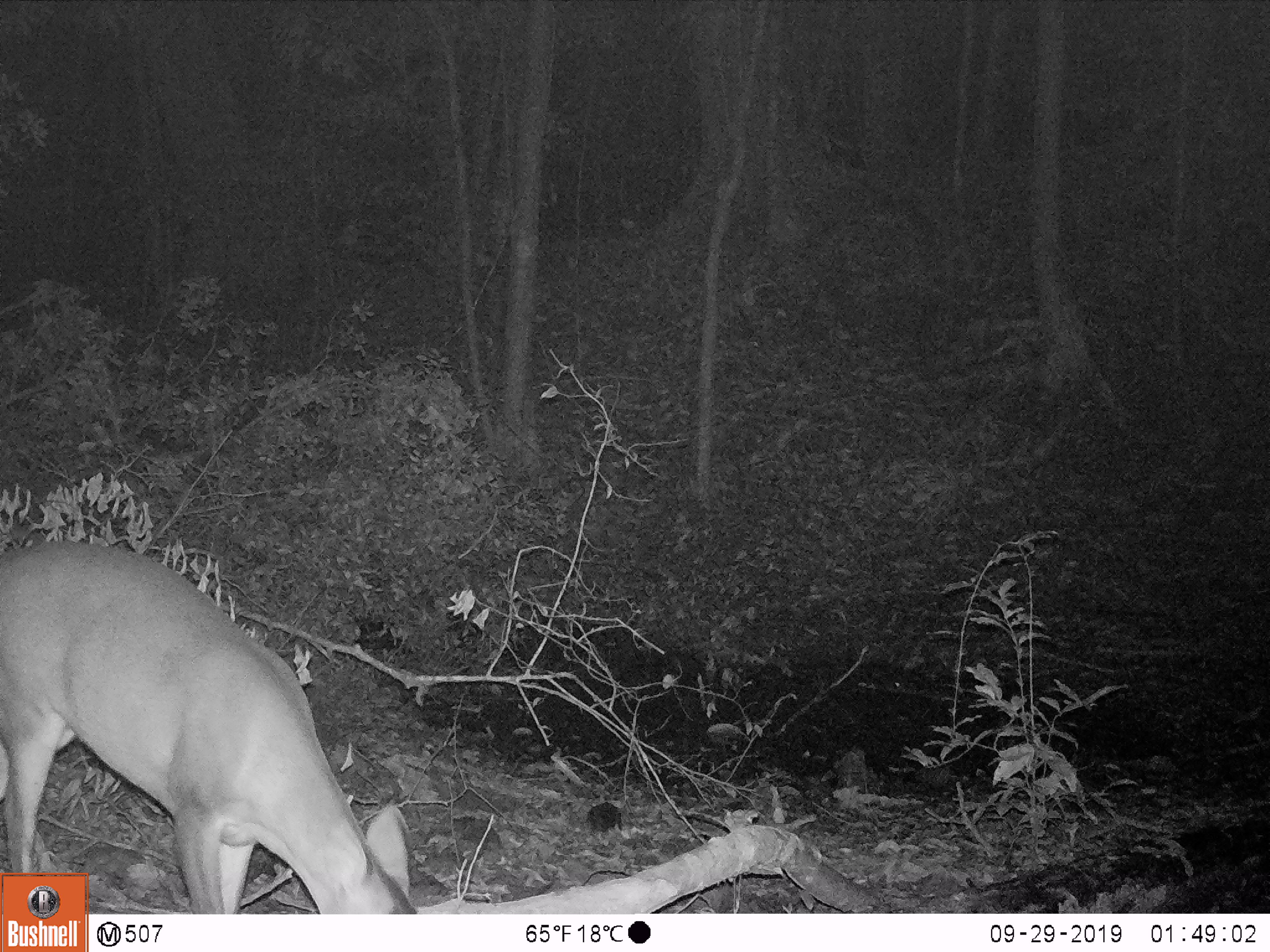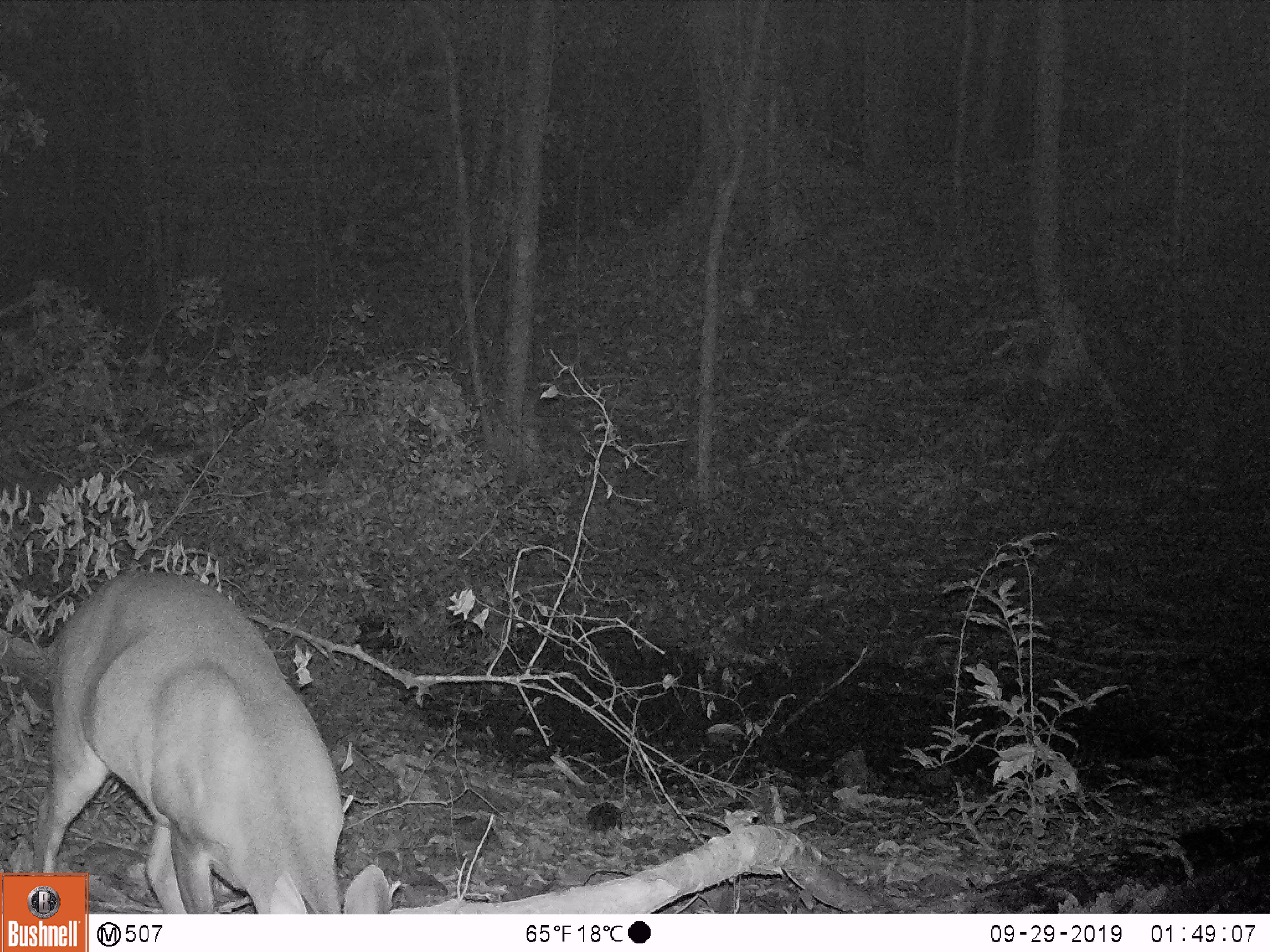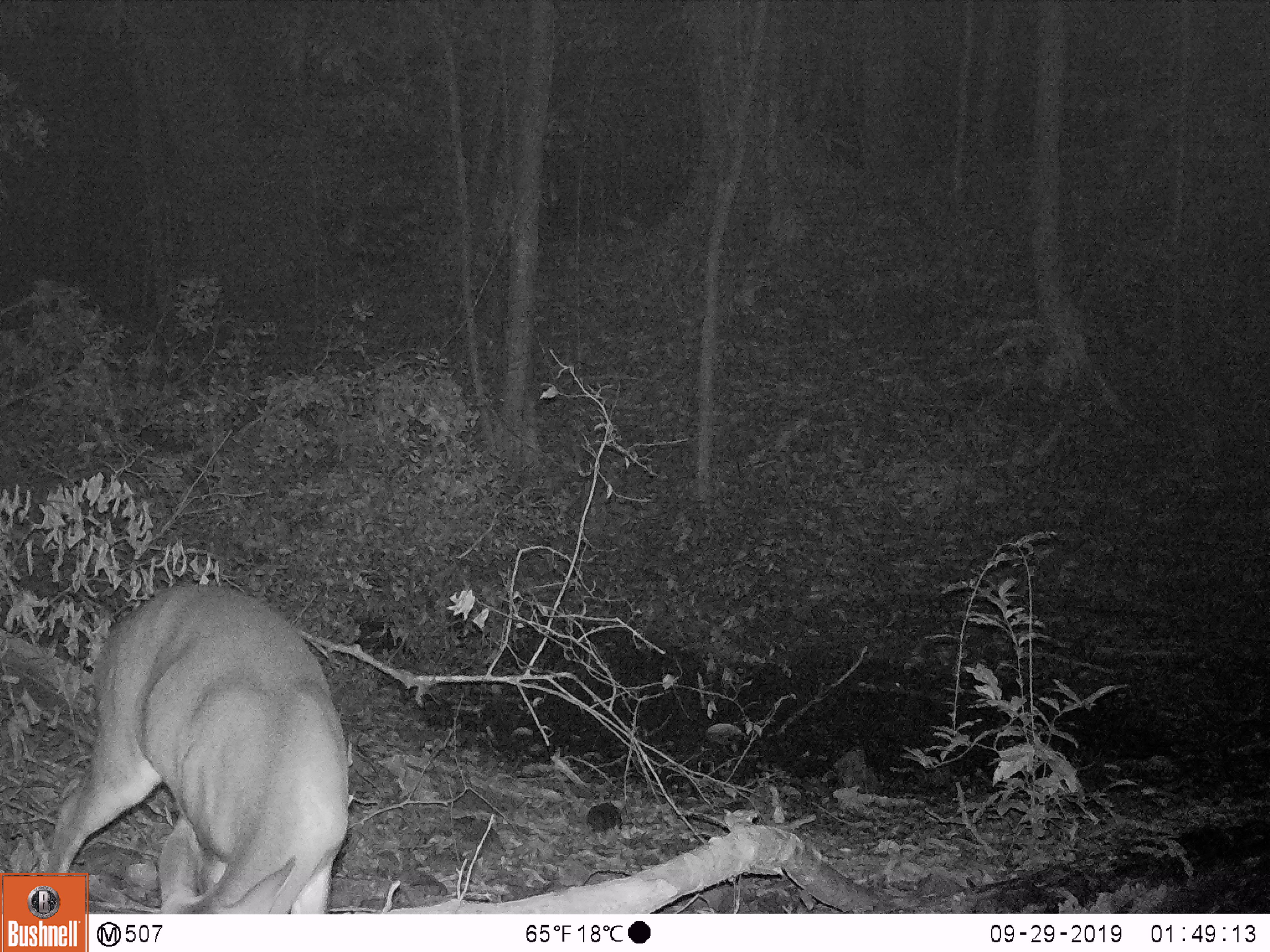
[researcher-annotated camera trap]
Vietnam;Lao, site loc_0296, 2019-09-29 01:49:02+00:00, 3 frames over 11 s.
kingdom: Animalia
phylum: Chordata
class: Mammalia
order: Artiodactyla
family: Cervidae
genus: Muntiacus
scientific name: Muntiacus vuquangensis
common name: large-antlered muntjac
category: large antlered muntjac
Large antlered muntjac (large-antlered muntjac) (Muntiacus vuquangensis). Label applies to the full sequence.